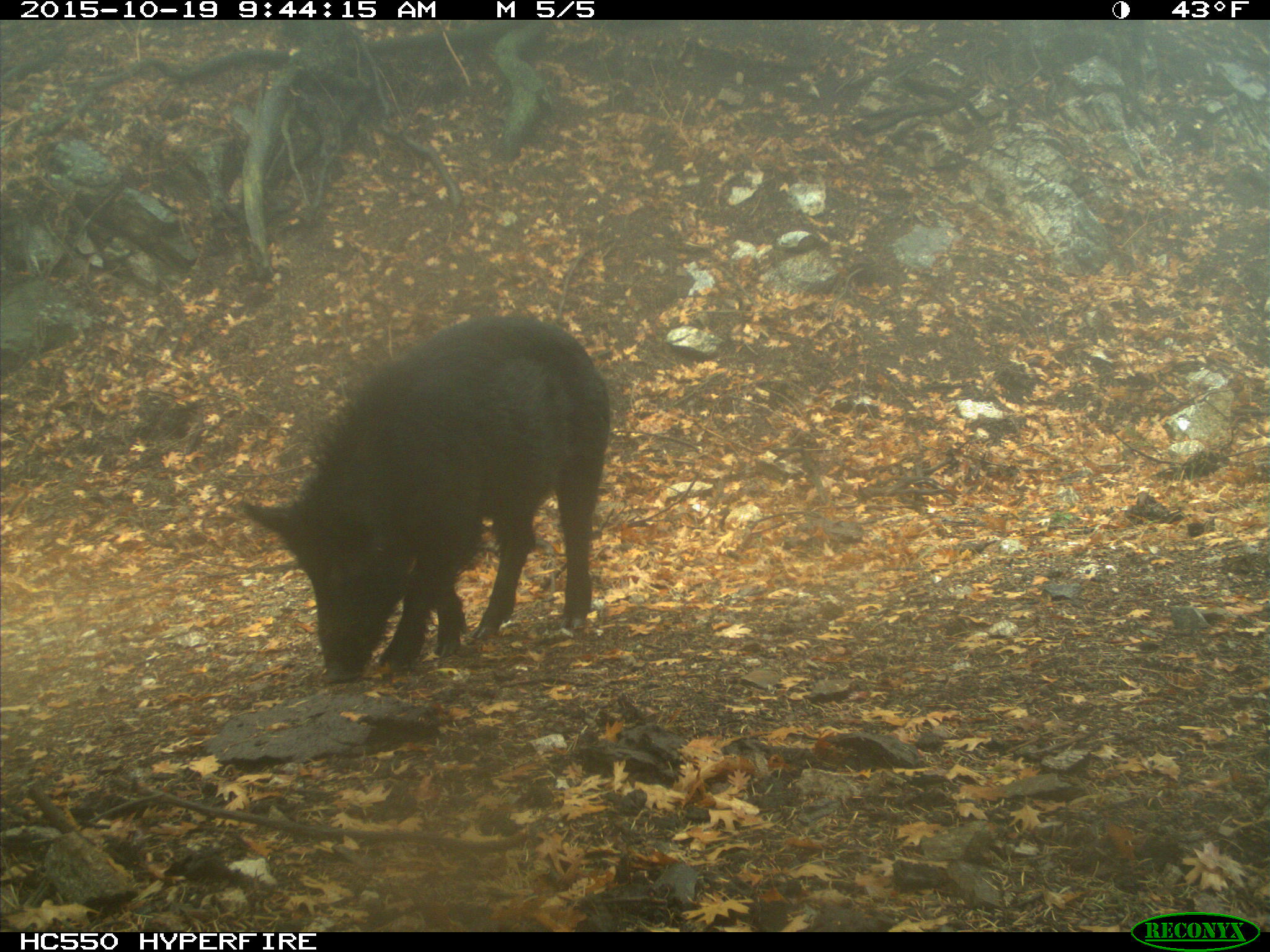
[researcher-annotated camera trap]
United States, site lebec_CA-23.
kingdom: Animalia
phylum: Chordata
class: Mammalia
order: Artiodactyla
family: Suidae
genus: Sus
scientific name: Sus scrofa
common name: wild boar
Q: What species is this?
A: Sus scrofa (wild boar).